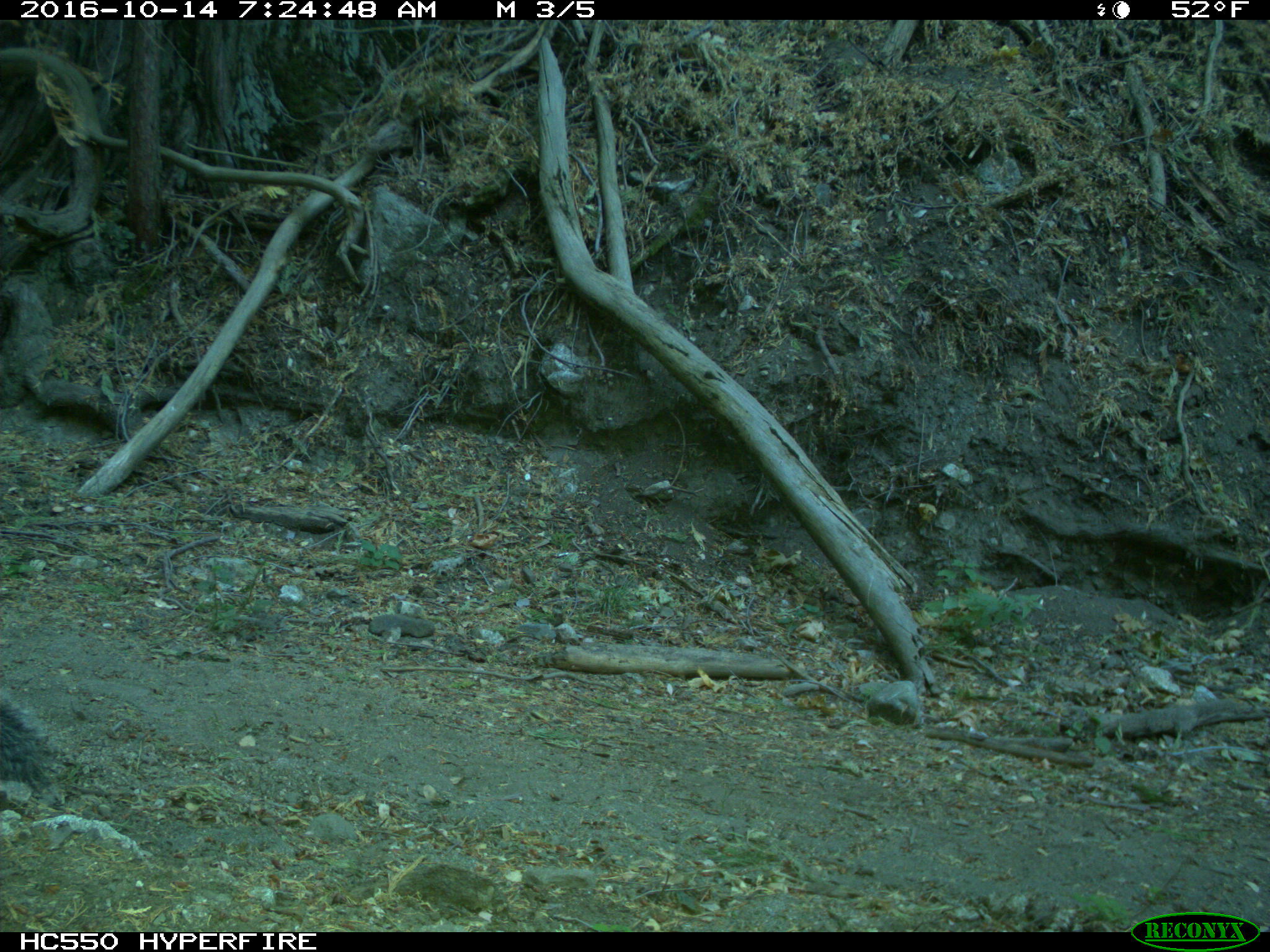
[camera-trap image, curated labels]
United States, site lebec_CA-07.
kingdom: Animalia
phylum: Chordata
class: Mammalia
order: Rodentia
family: Sciuridae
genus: Sciurus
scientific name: Sciurus carolinensis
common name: eastern gray squirrel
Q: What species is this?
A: Sciurus carolinensis (eastern gray squirrel).